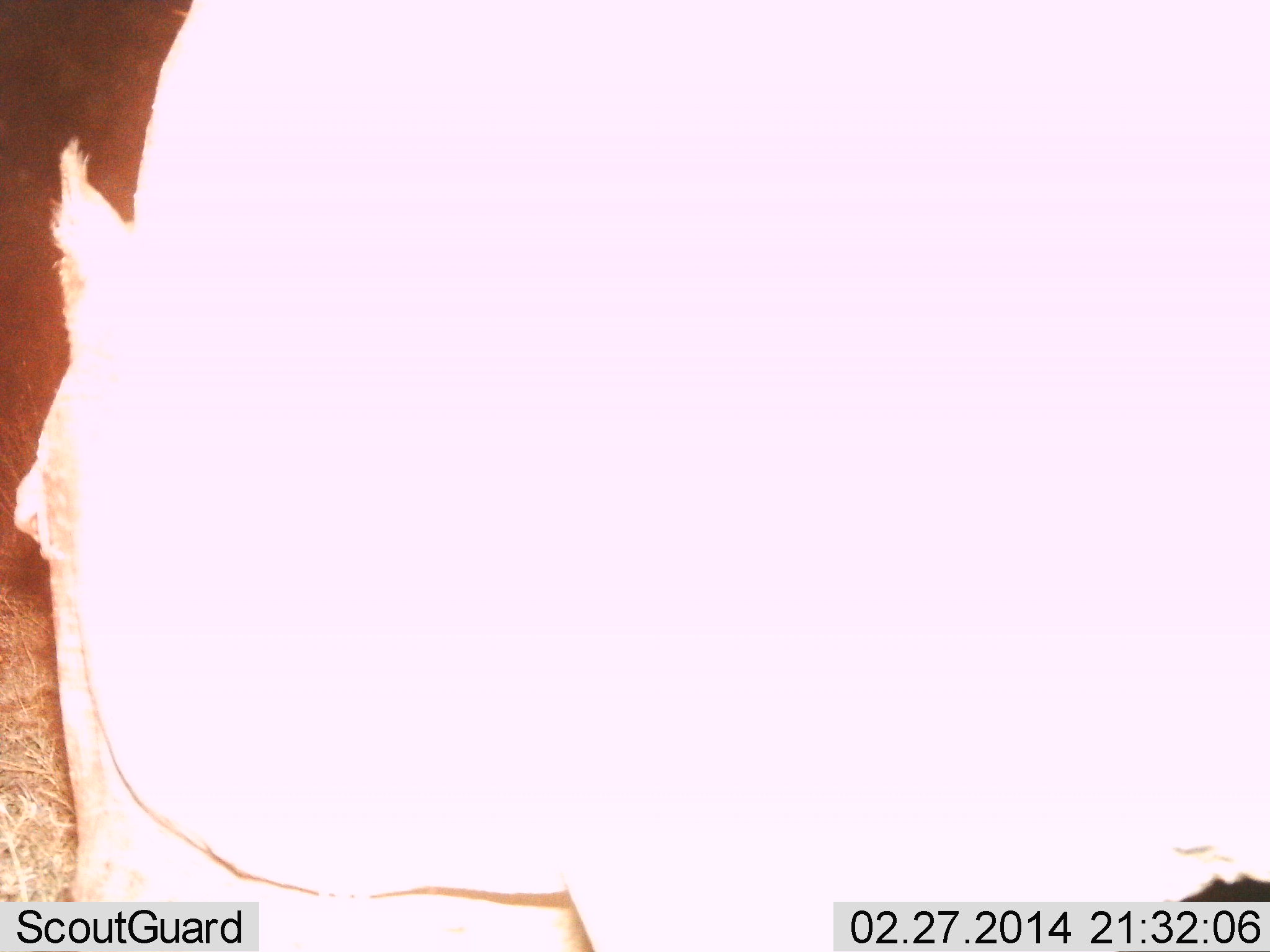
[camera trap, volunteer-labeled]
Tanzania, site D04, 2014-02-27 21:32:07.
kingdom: Animalia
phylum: Chordata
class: Mammalia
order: Artiodactyla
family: Hippopotamidae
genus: Hippopotamus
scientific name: Hippopotamus amphibius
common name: hippopotamus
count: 1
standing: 80%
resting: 0%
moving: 0%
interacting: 0%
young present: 0%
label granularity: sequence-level